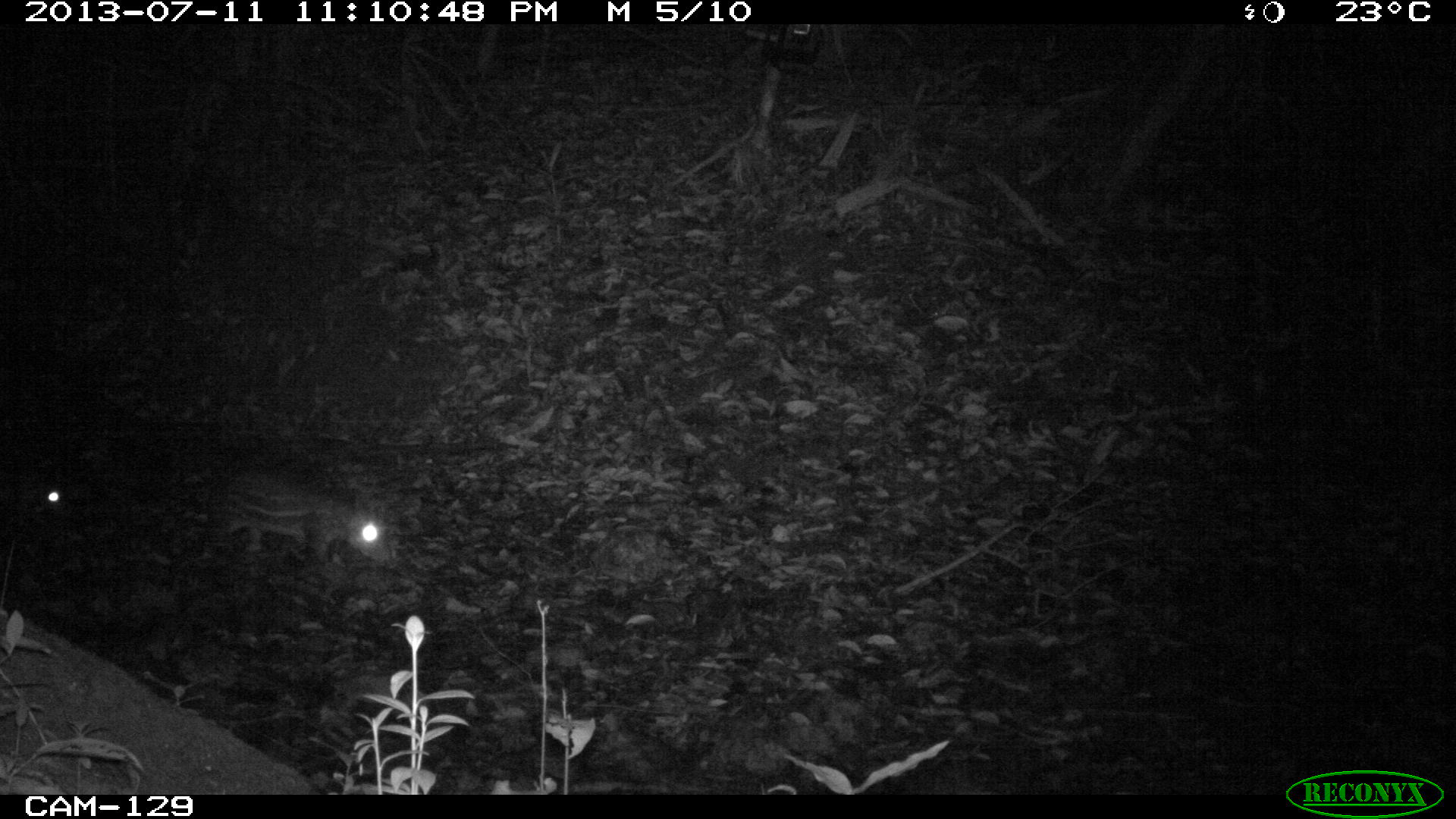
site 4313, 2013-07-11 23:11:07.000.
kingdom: Animalia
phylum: Chordata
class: Mammalia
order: Rodentia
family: Cuniculidae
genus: Cuniculus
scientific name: Cuniculus paca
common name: lowland paca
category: agouti paca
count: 2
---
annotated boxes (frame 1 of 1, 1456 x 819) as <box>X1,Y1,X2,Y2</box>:
agouti paca: <box>203,467,395,567</box>